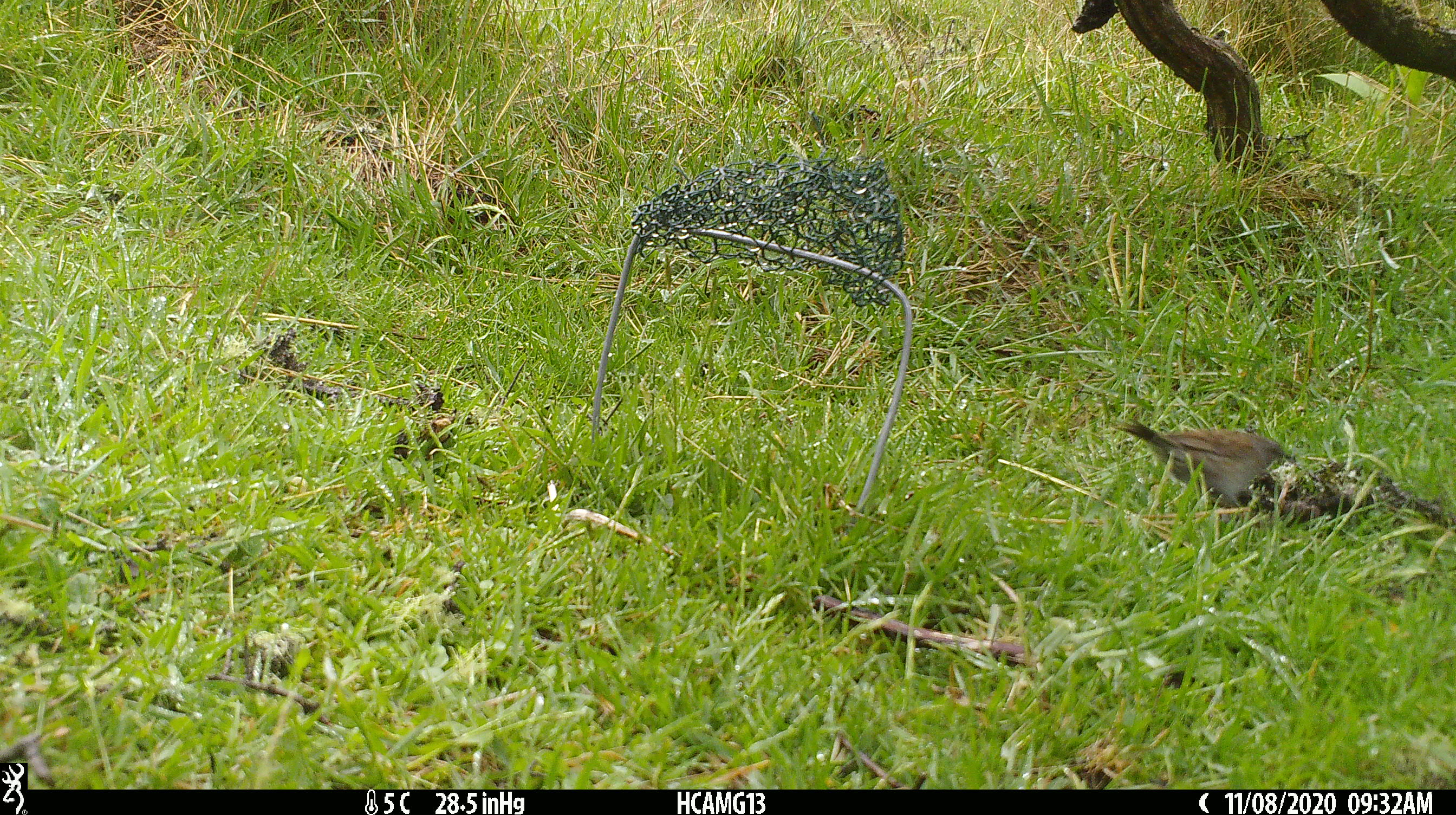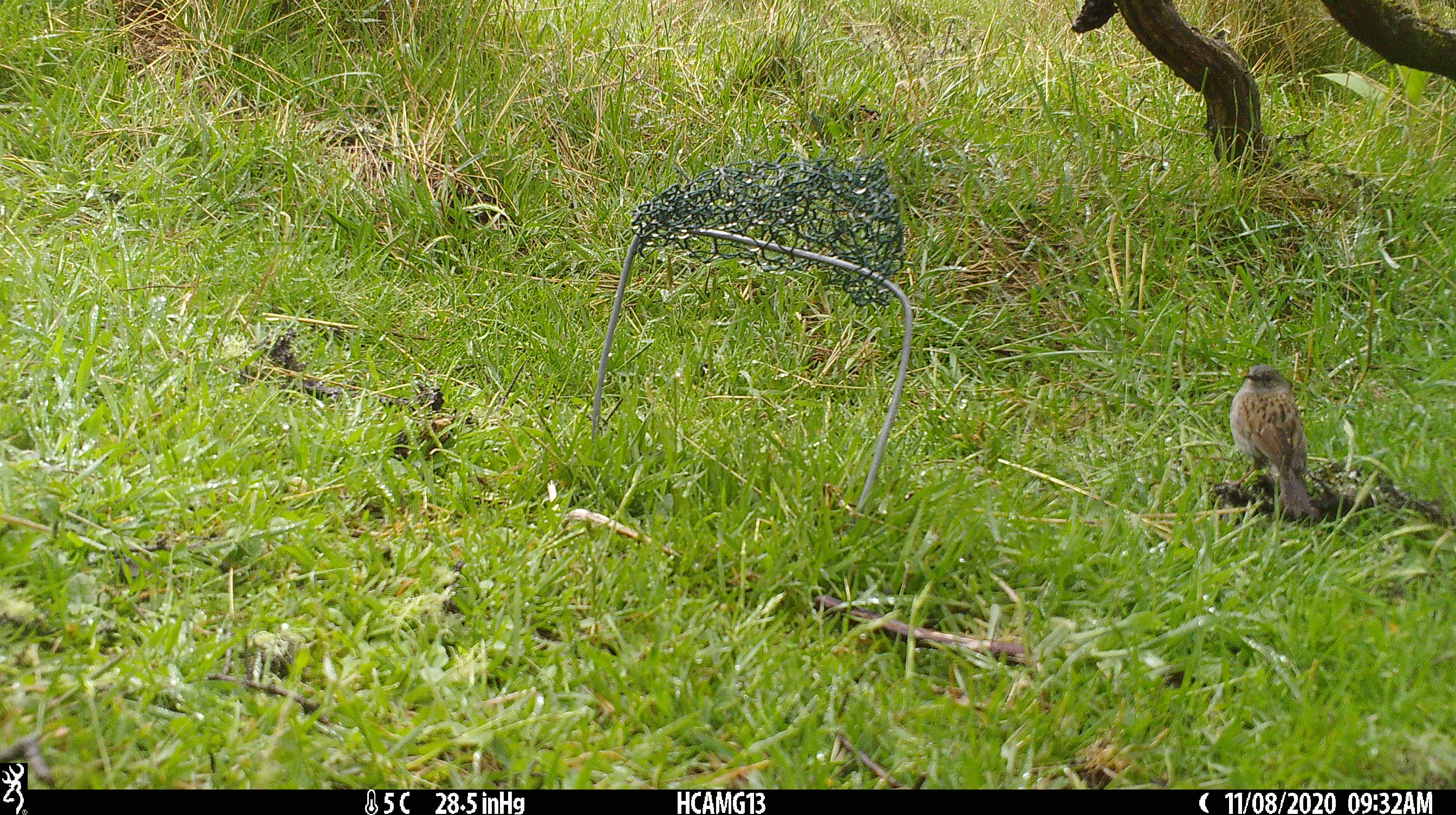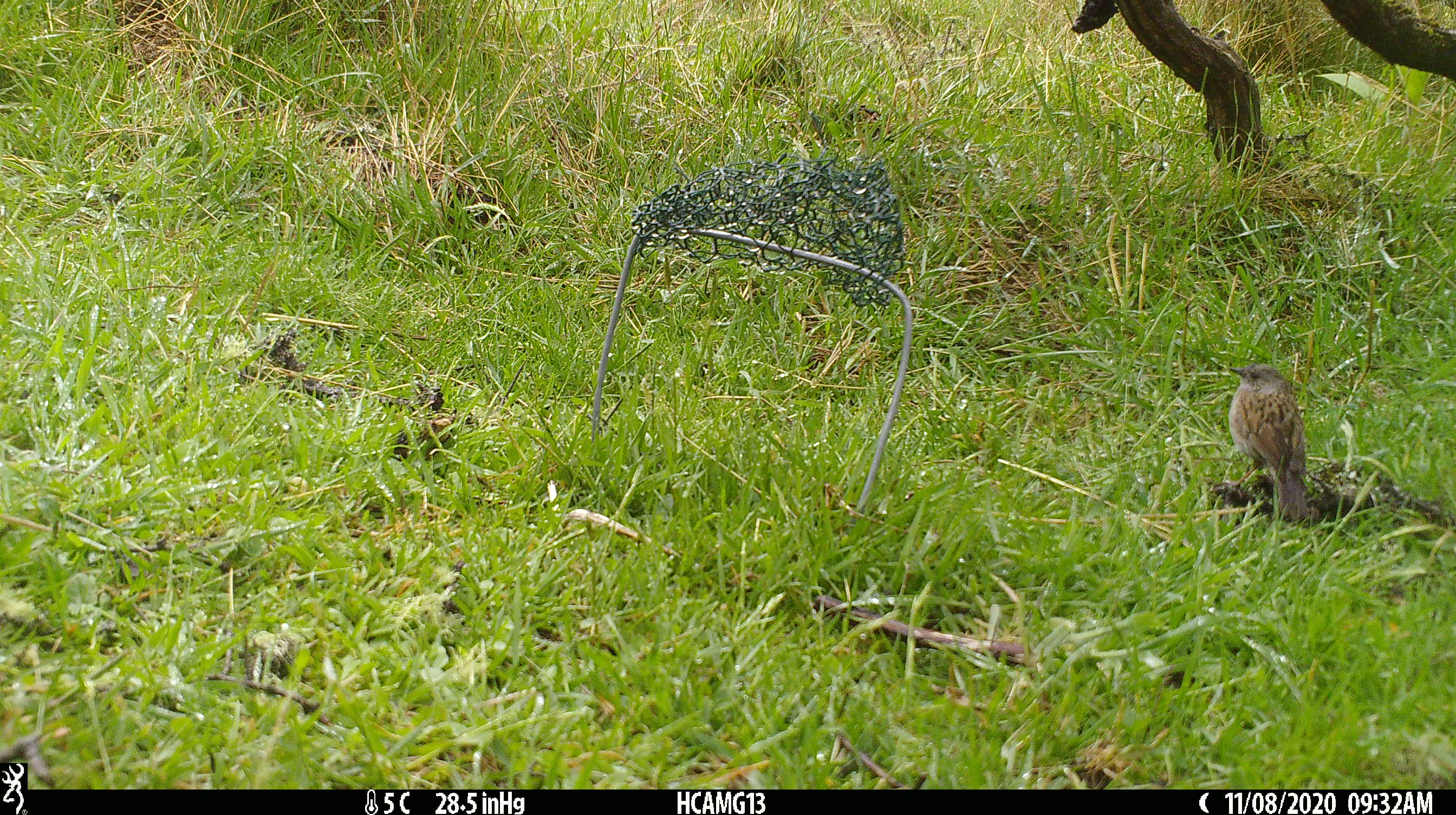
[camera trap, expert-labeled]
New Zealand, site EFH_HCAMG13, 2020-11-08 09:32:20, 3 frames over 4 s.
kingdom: Animalia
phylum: Chordata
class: Aves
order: Passeriformes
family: Prunellidae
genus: Prunella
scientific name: Prunella modularis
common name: dunnock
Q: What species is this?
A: Dunnock (Prunella modularis).